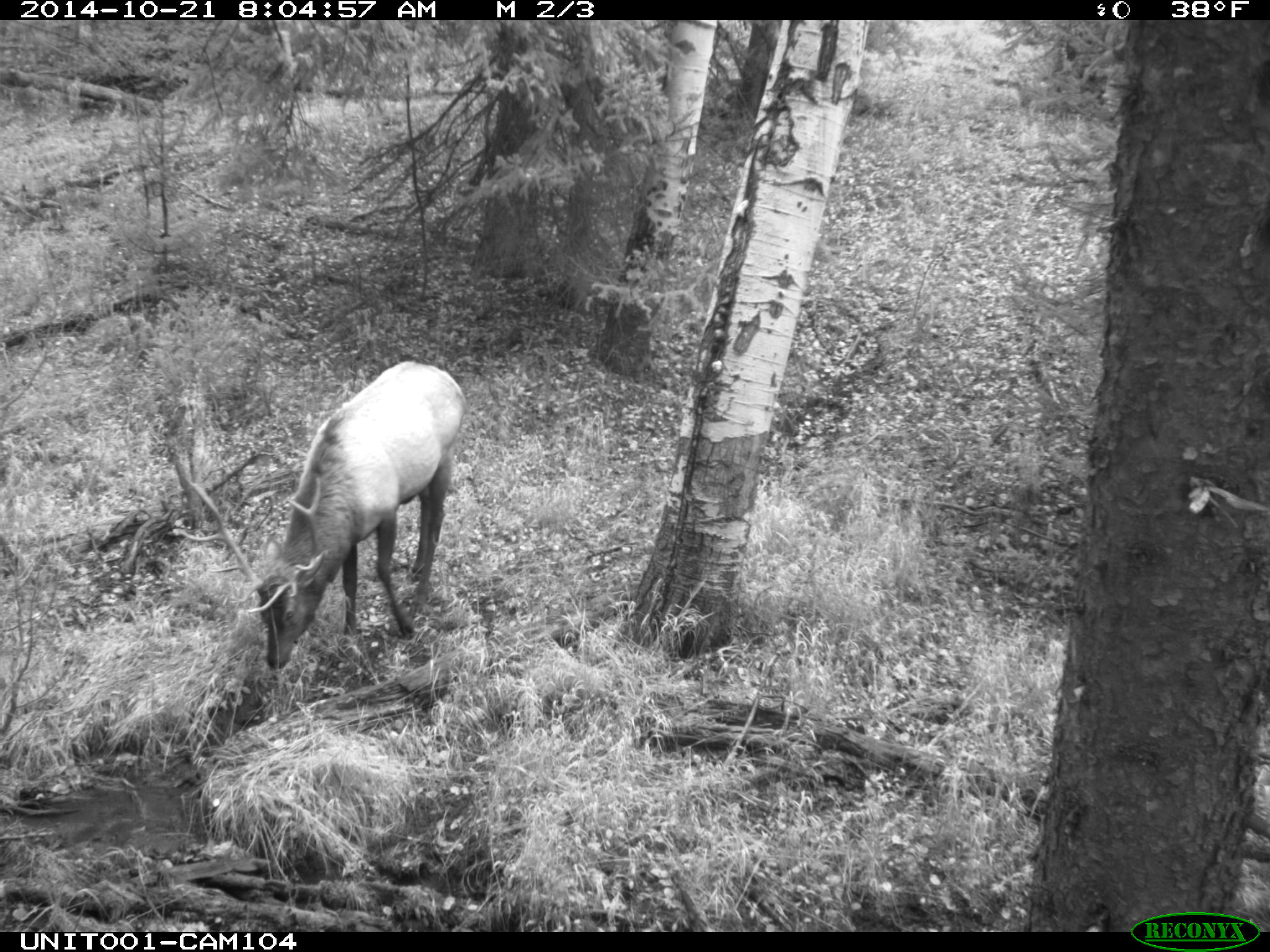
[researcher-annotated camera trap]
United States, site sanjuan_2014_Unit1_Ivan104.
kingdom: Animalia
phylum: Chordata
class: Mammalia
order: Artiodactyla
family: Cervidae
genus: Cervus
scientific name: Cervus elaphus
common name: red deer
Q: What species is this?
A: Cervus elaphus (red deer).